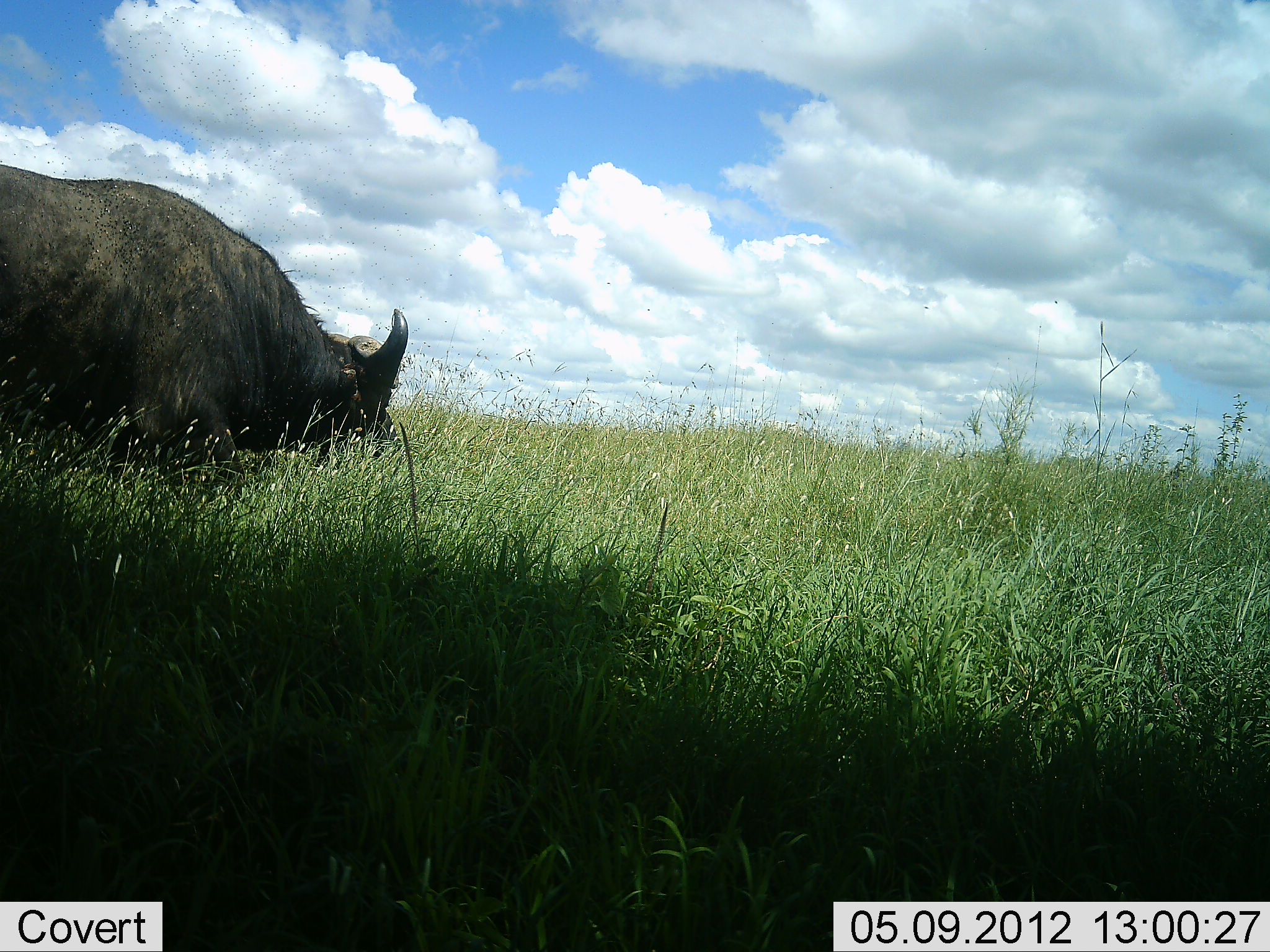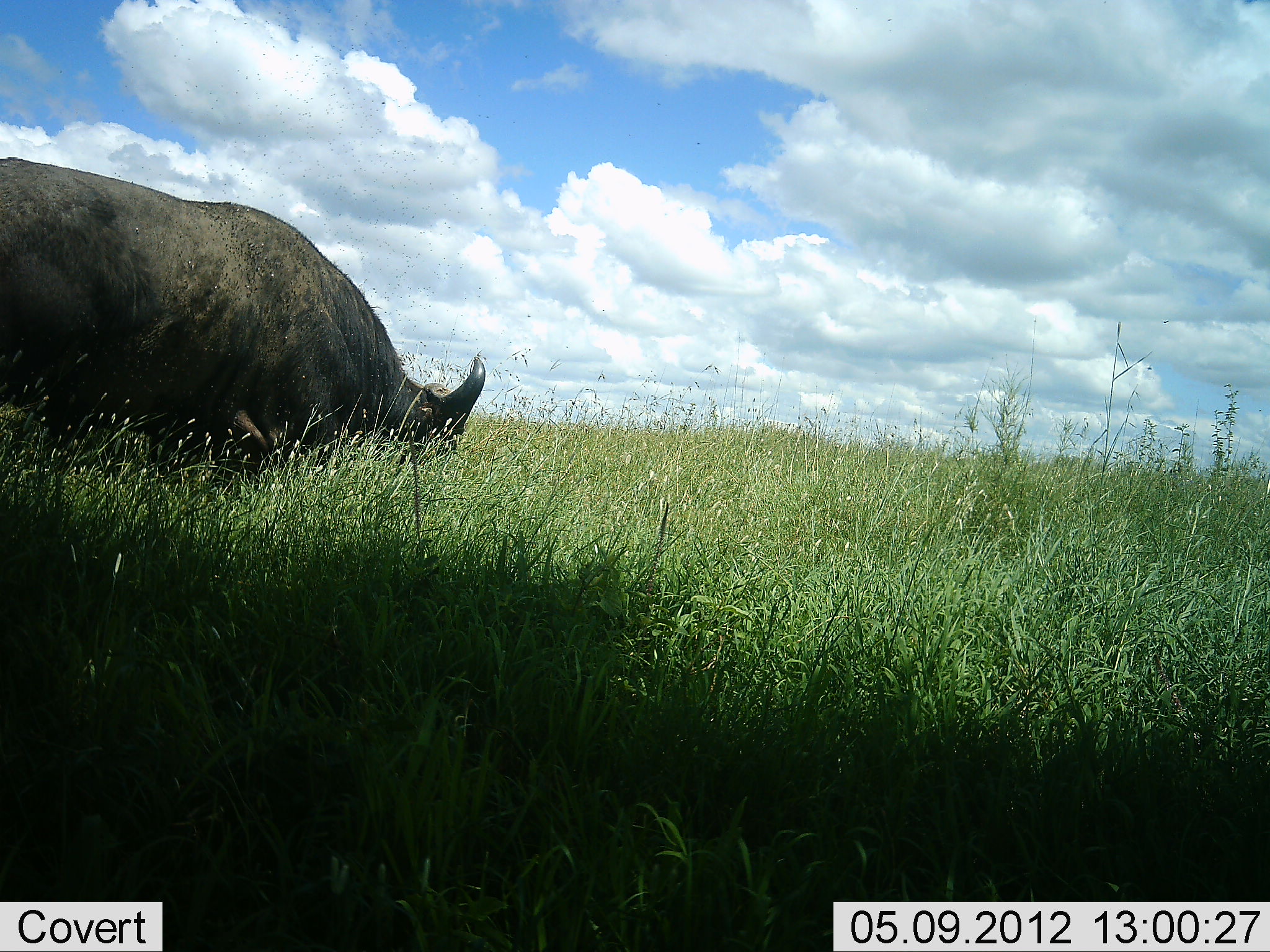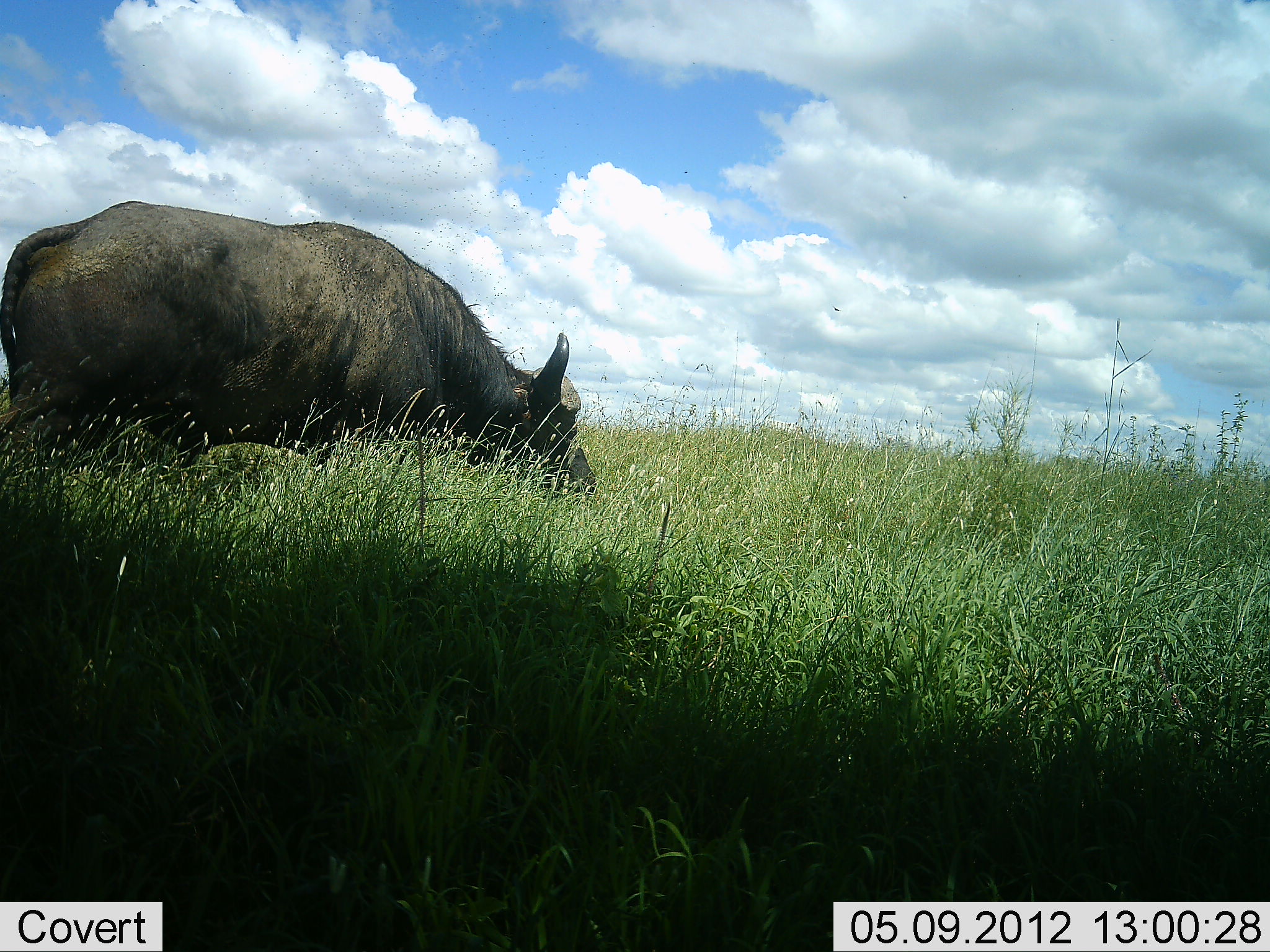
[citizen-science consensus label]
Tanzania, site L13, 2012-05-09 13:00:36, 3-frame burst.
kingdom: Animalia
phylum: Chordata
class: Mammalia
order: Artiodactyla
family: Bovidae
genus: Syncerus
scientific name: Syncerus caffer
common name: cape buffalo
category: buffalo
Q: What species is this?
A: Buffalo (cape buffalo) (Syncerus caffer).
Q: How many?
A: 1.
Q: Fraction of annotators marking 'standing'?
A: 0%.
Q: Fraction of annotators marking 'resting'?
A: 0%.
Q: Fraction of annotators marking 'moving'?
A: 80%.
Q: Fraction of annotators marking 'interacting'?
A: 0%.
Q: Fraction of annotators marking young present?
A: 0%.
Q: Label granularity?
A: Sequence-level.